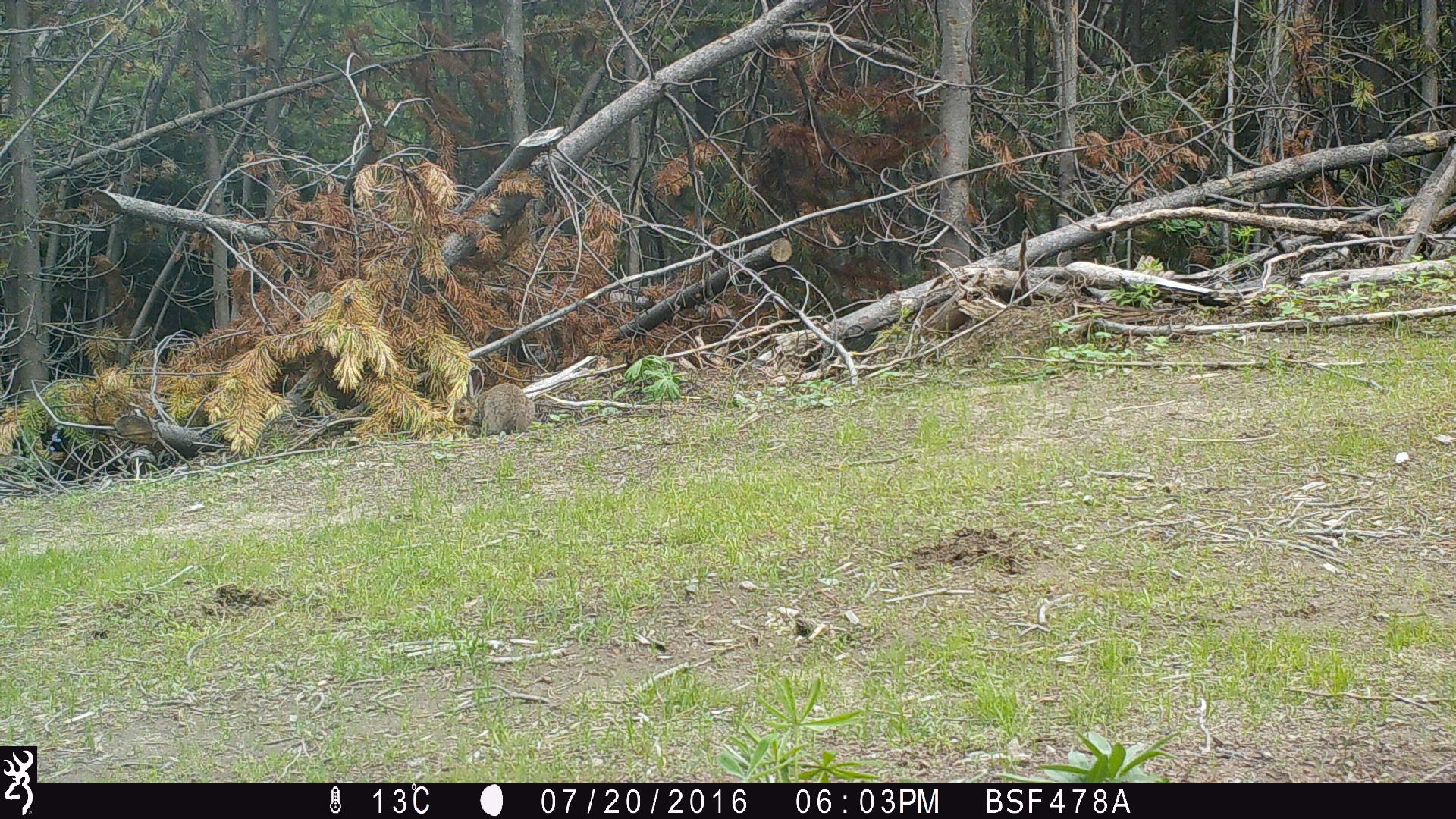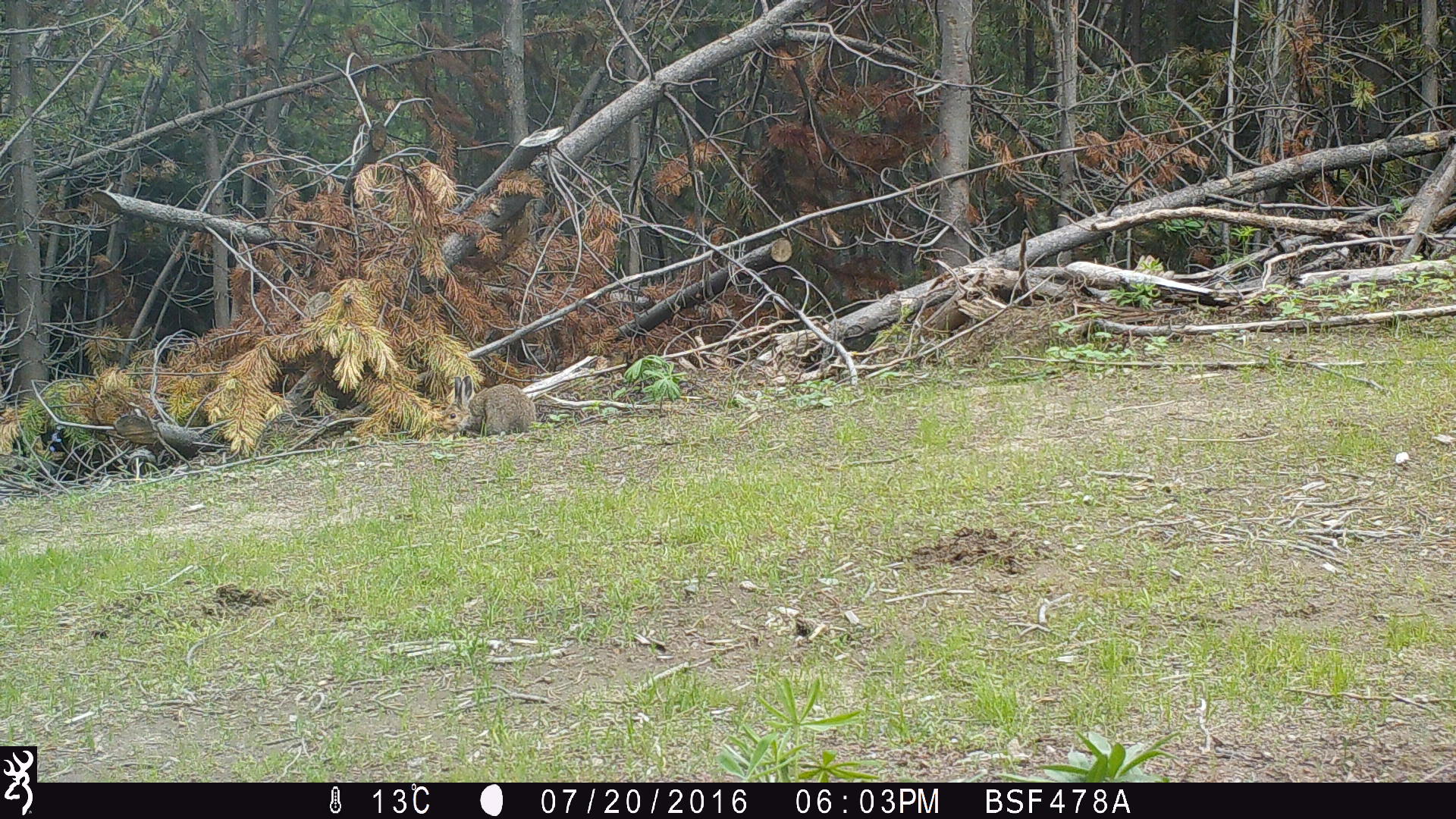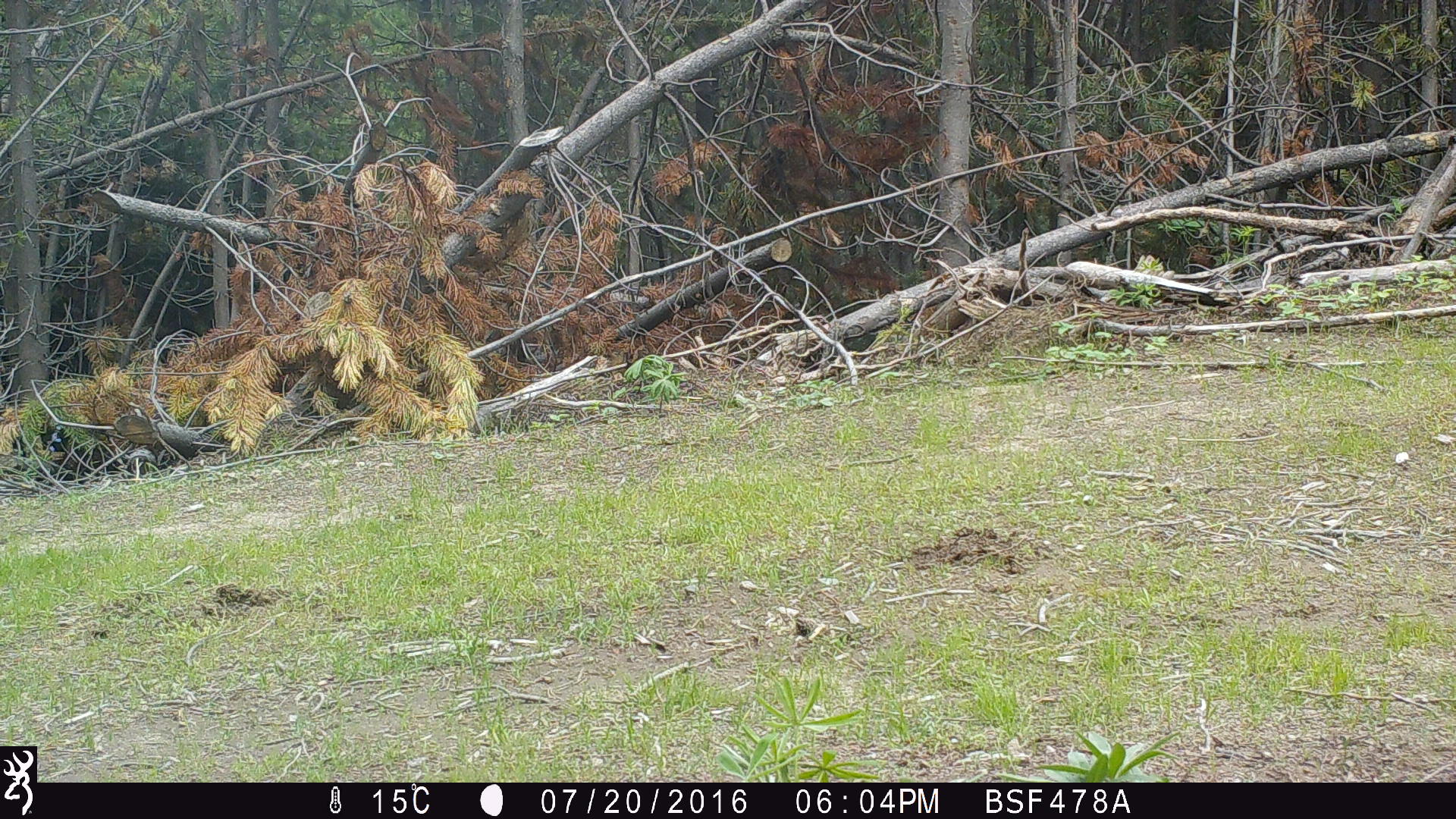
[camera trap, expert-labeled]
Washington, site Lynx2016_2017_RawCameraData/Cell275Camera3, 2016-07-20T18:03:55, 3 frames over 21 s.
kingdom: Animalia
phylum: Chordata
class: Mammalia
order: Lagomorpha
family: Leporidae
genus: Lepus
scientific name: Lepus americanus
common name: snowshoe hare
Lepus americanus (snowshoe hare). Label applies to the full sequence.